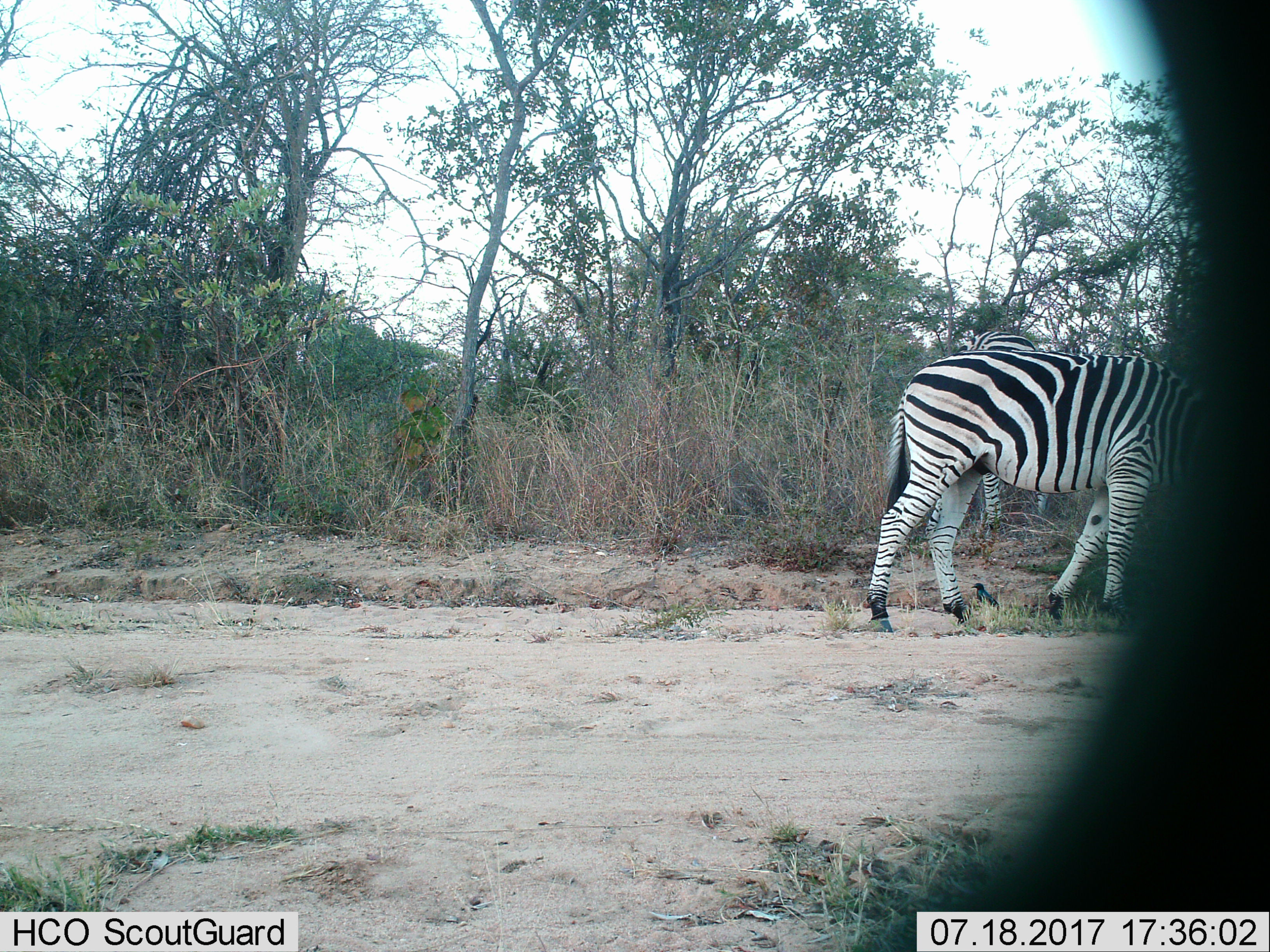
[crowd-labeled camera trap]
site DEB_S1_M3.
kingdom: Animalia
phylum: Chordata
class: Mammalia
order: Perissodactyla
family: Equidae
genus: Equus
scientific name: Equus quagga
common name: plains zebra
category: zebraplains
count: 2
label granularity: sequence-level